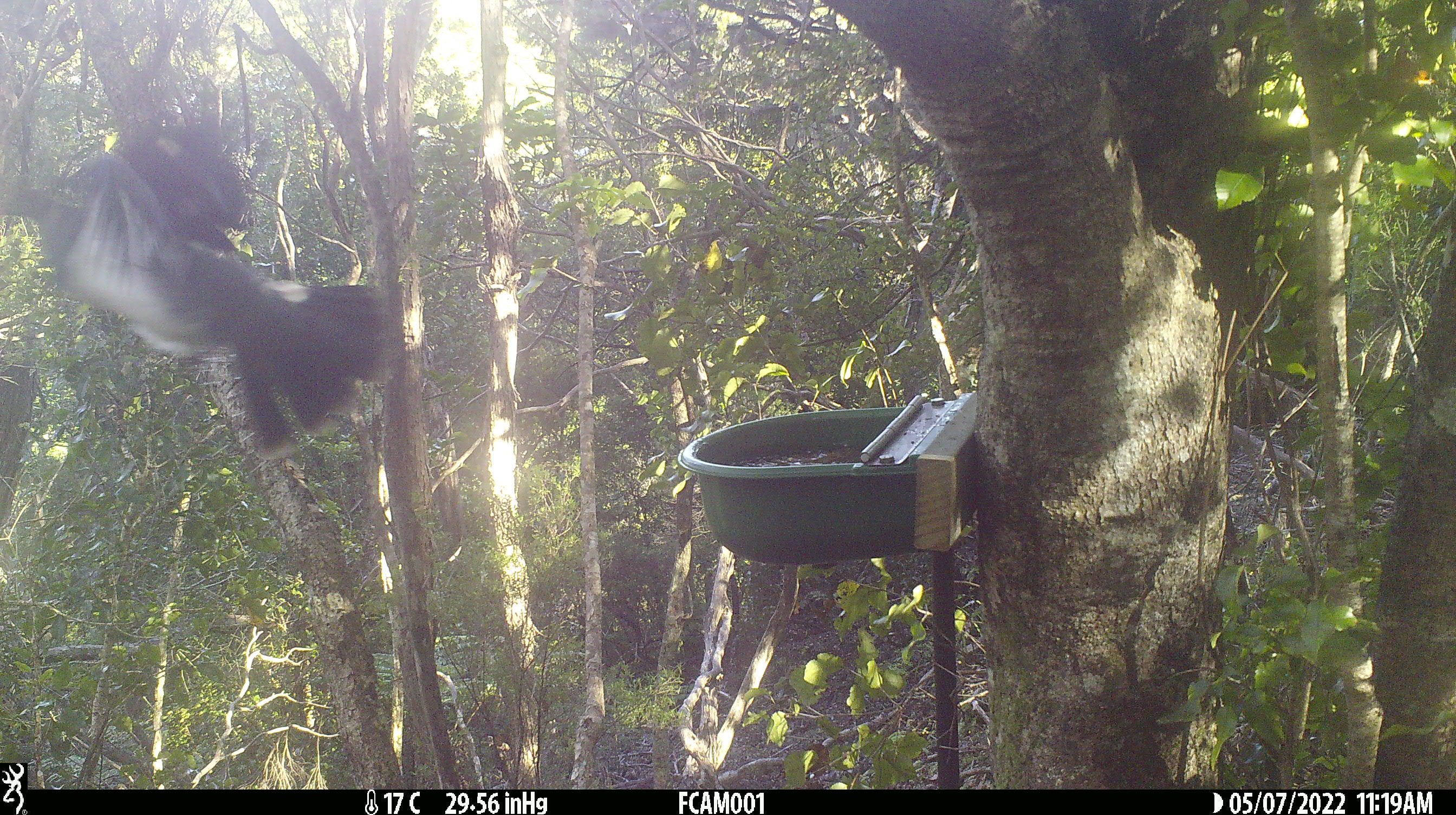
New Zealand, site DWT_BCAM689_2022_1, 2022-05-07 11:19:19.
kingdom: Animalia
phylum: Chordata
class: Aves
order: Columbiformes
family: Columbidae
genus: Hemiphaga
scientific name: Hemiphaga novaeseelandiae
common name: new zealand pigeon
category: kereru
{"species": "kereru (new zealand pigeon) (Hemiphaga novaeseelandiae)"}